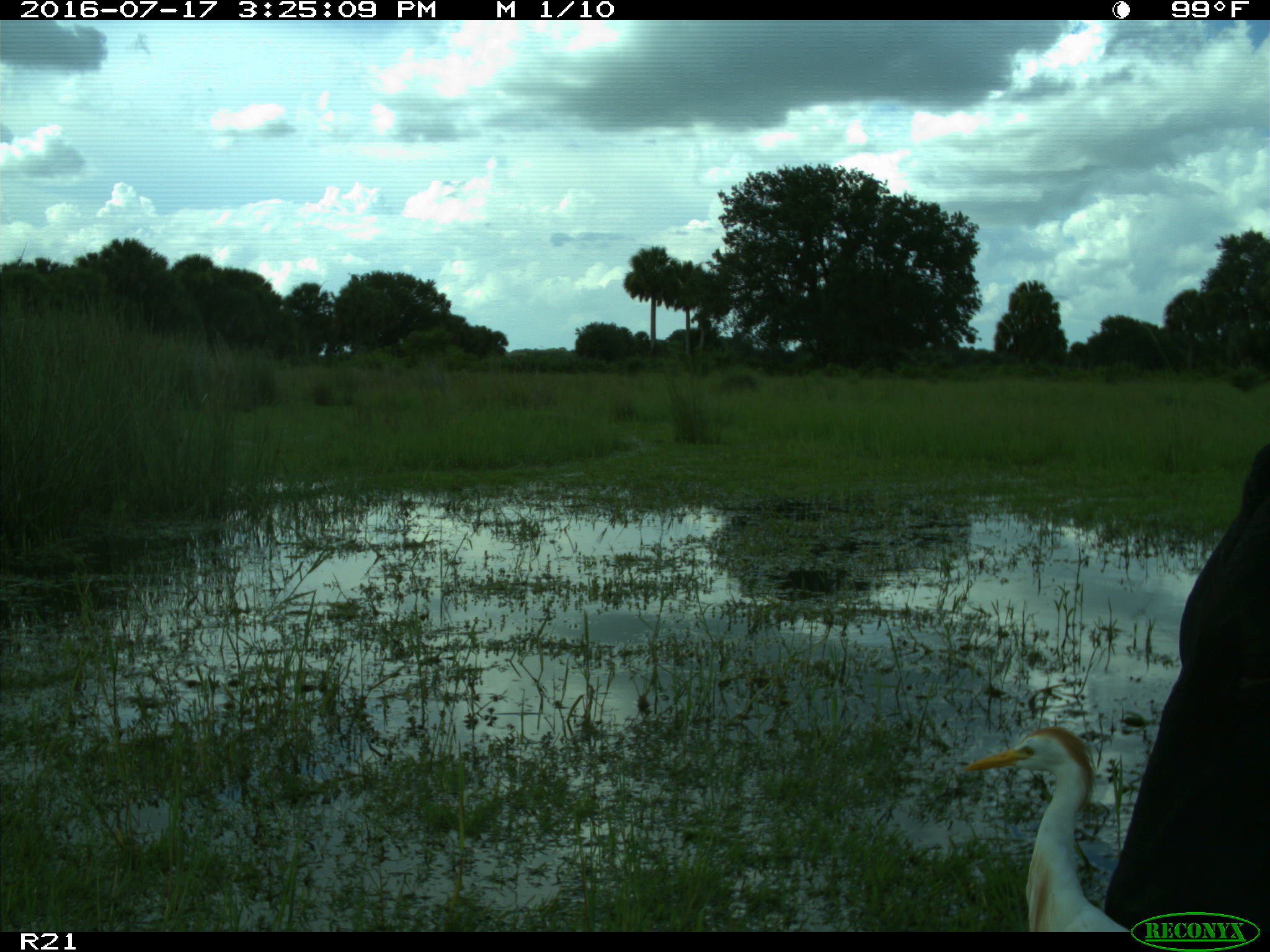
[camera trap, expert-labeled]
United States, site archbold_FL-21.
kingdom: Animalia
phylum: Chordata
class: Mammalia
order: Artiodactyla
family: Bovidae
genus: Bos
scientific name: Bos taurus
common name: domestic cow